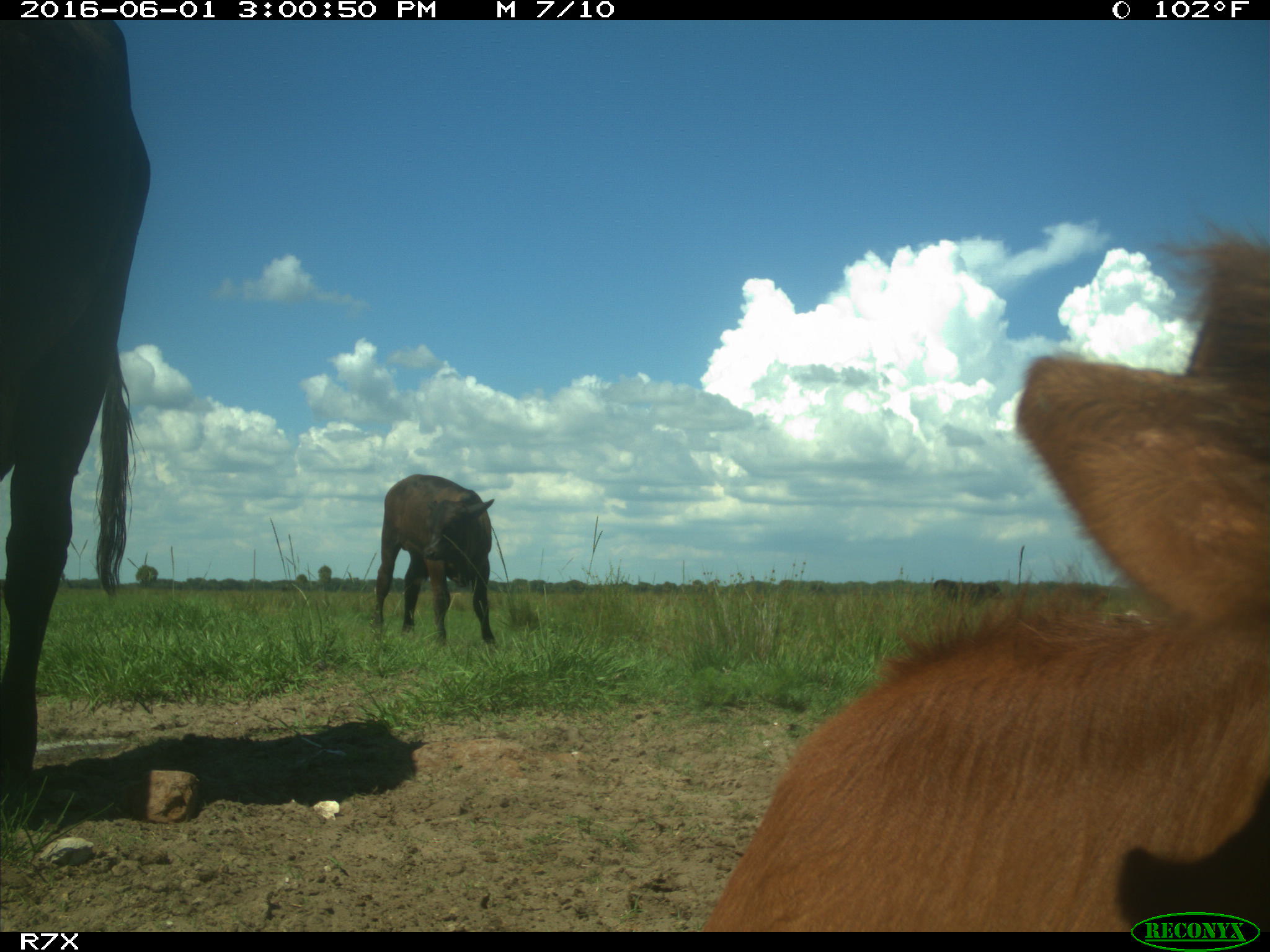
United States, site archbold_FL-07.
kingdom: Animalia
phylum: Chordata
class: Mammalia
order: Artiodactyla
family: Bovidae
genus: Bos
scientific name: Bos taurus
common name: domestic cow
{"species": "Bos taurus (domestic cow)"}